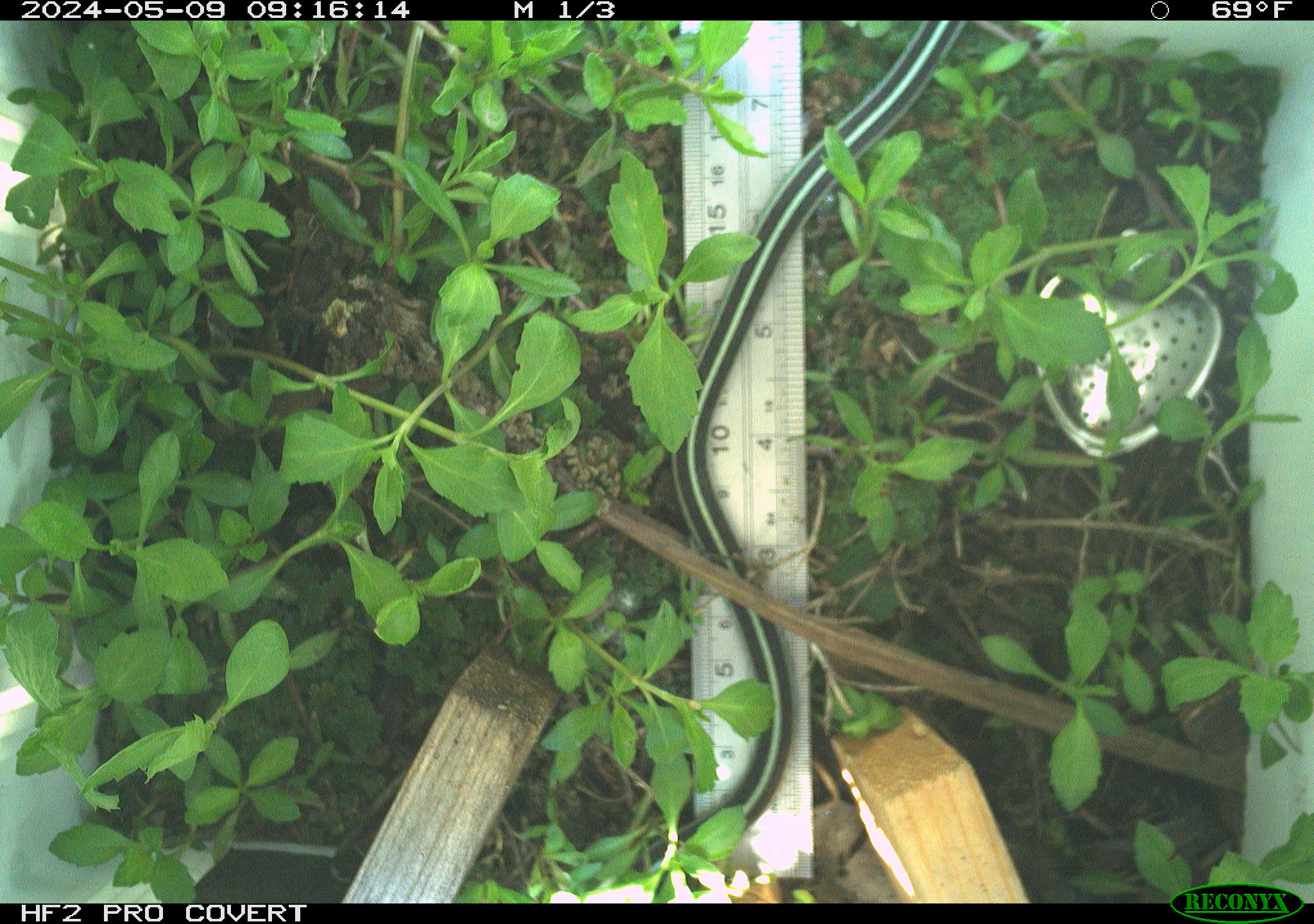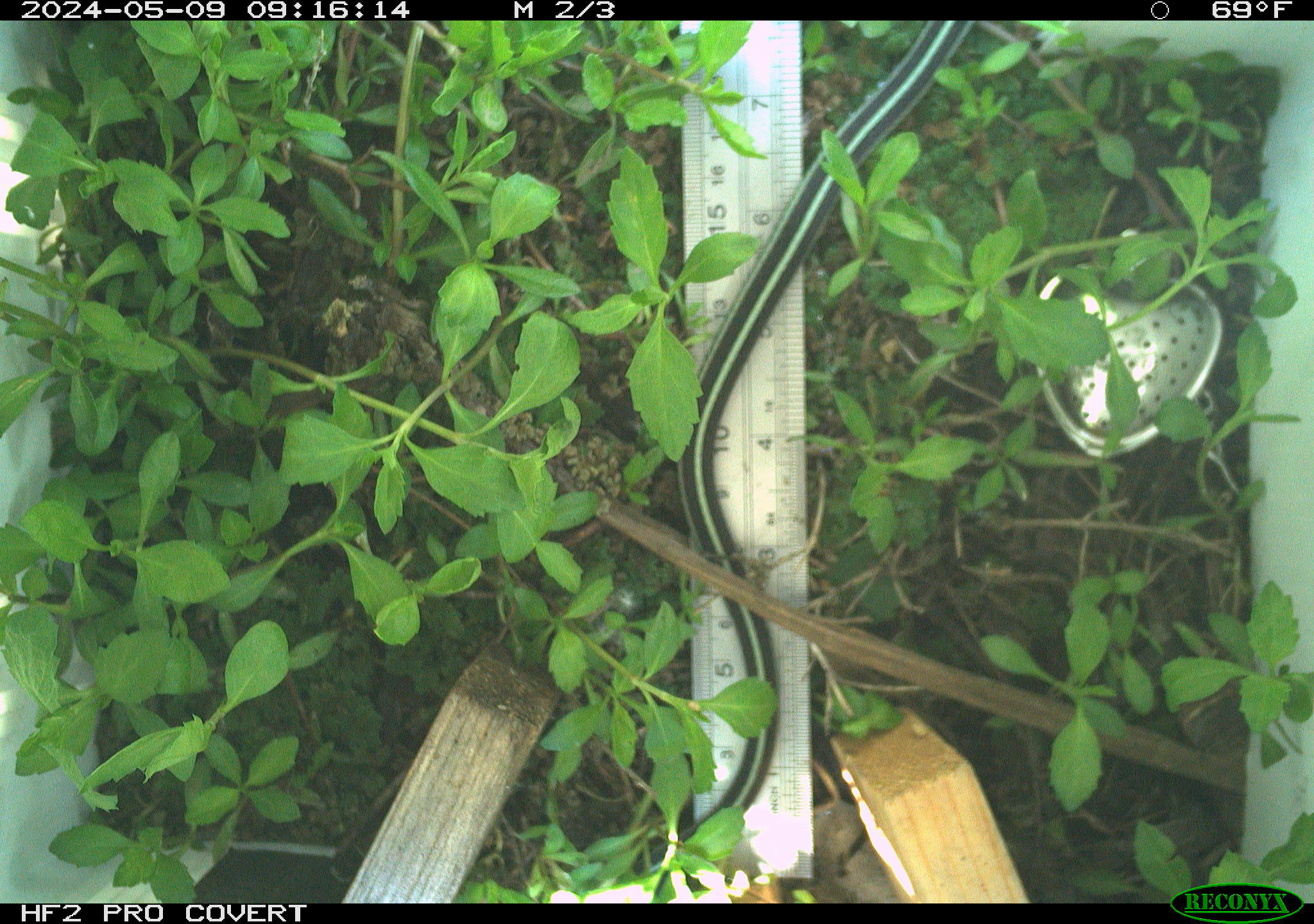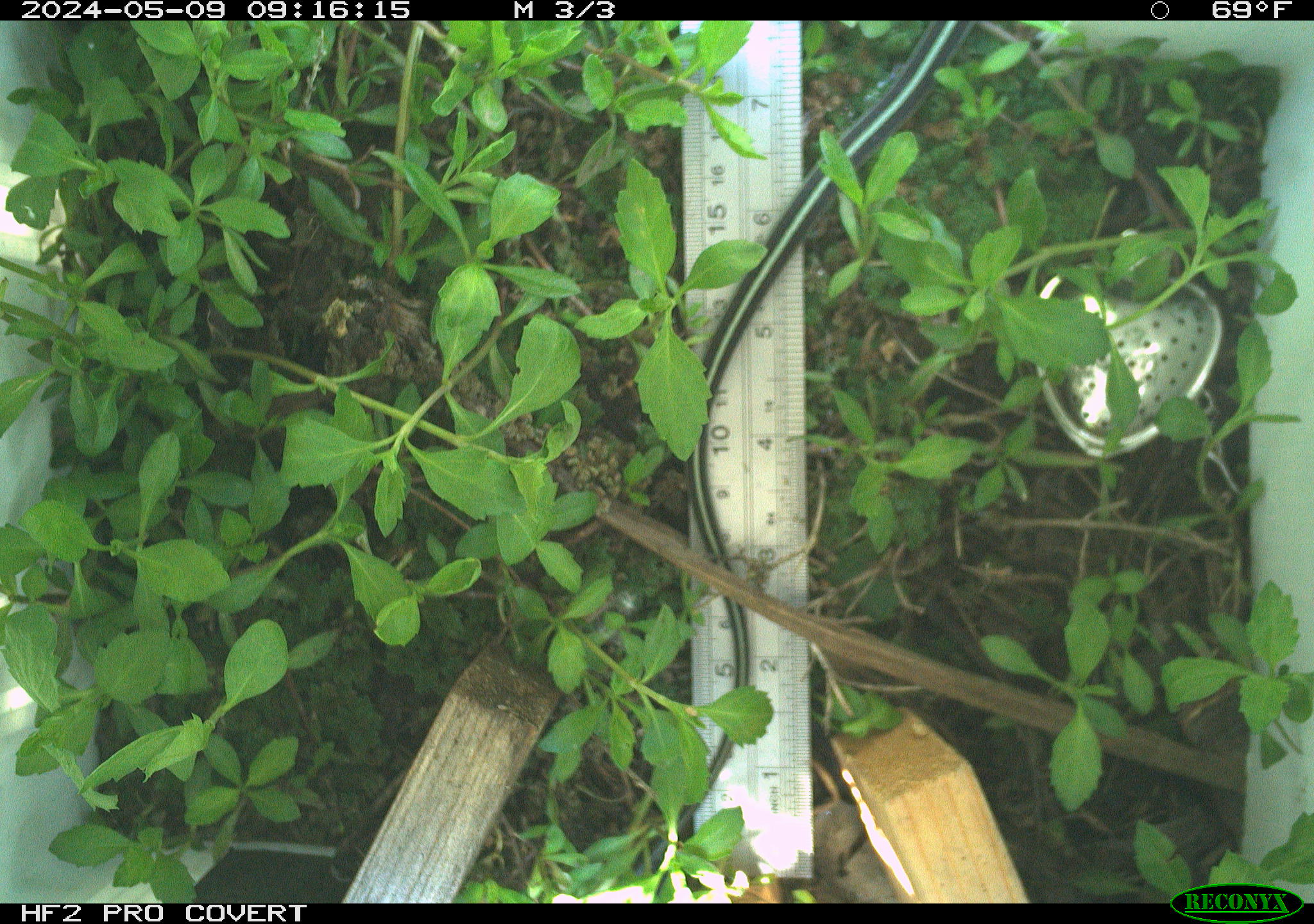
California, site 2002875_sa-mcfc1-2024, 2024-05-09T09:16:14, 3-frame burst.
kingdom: Animalia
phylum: Chordata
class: Reptilia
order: Squamata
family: Colubridae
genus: Thamnophis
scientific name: Thamnophis sirtalis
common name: common gartersnake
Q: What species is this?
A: Common gartersnake (Thamnophis sirtalis).